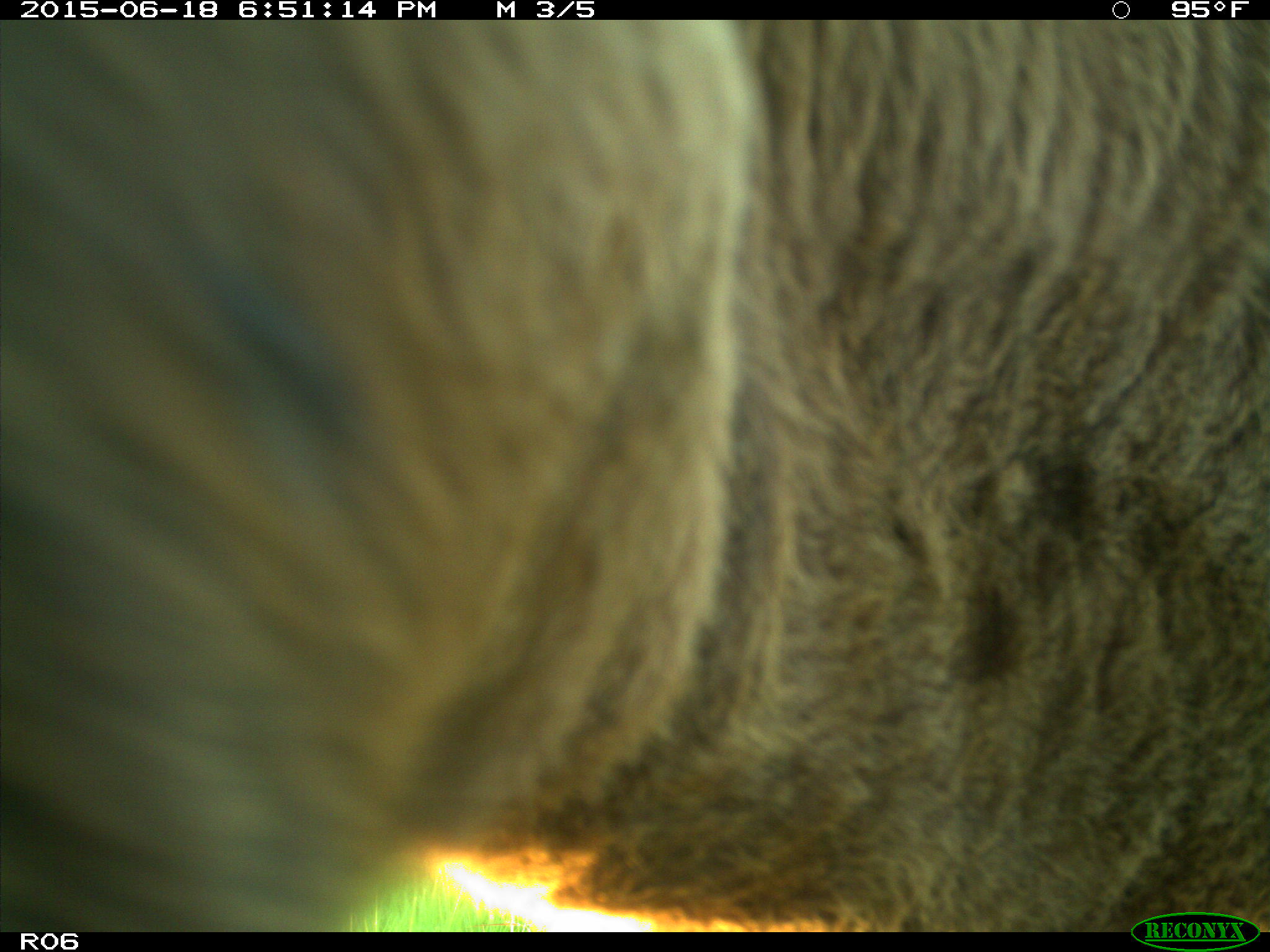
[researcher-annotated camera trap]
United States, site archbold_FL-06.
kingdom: Animalia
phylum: Chordata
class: Mammalia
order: Artiodactyla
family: Bovidae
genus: Bos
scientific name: Bos taurus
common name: domestic cow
Bos taurus (domestic cow).